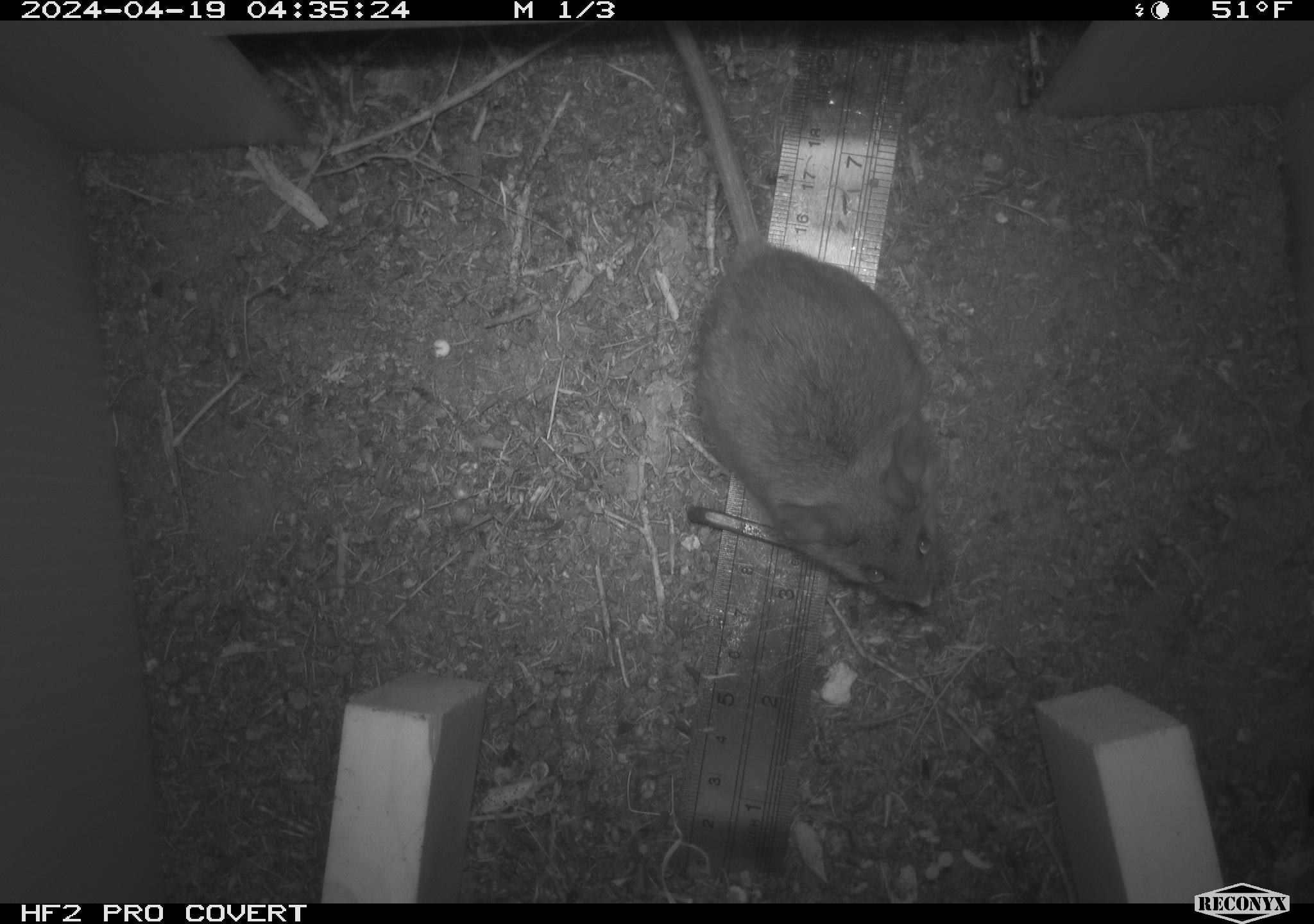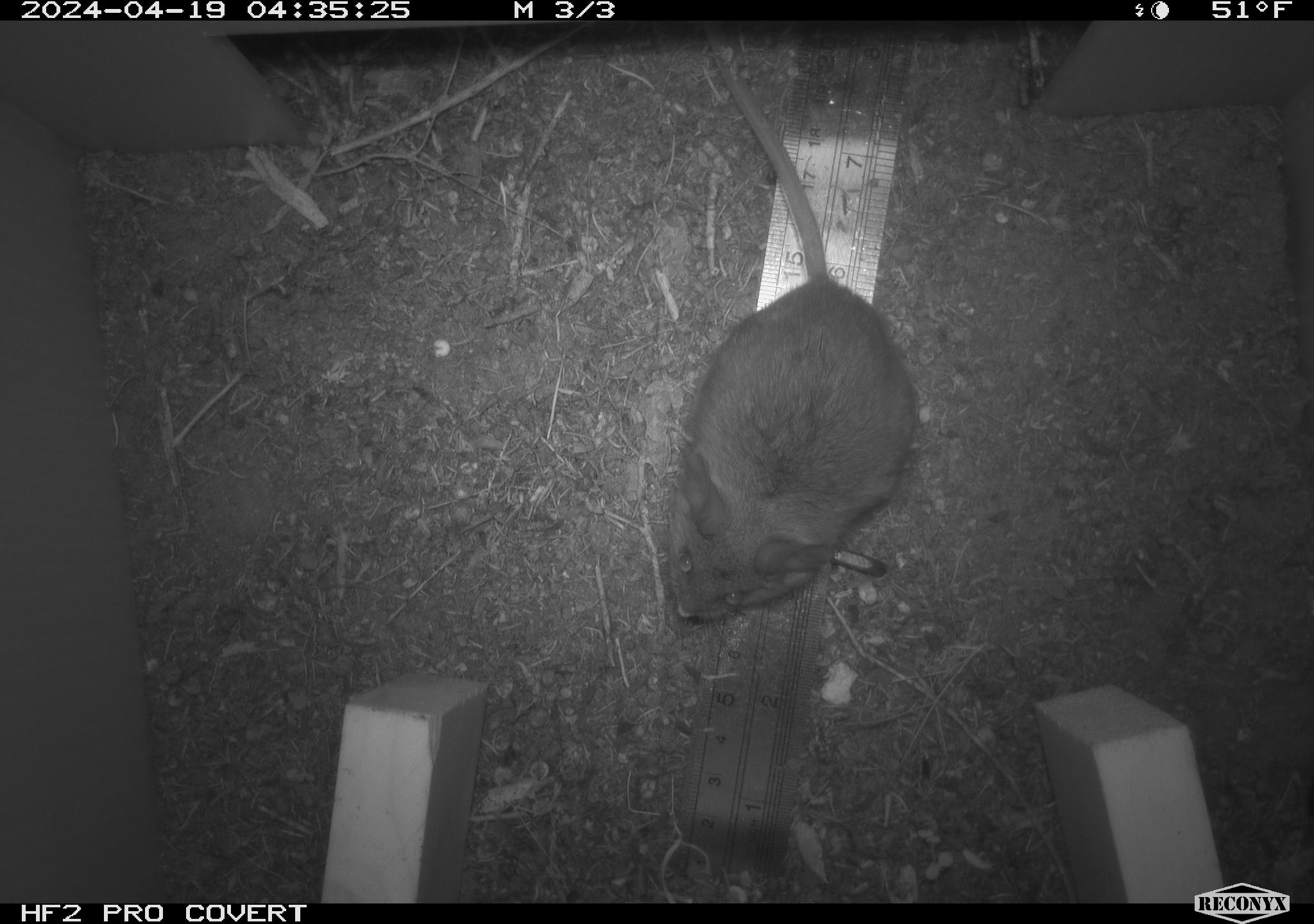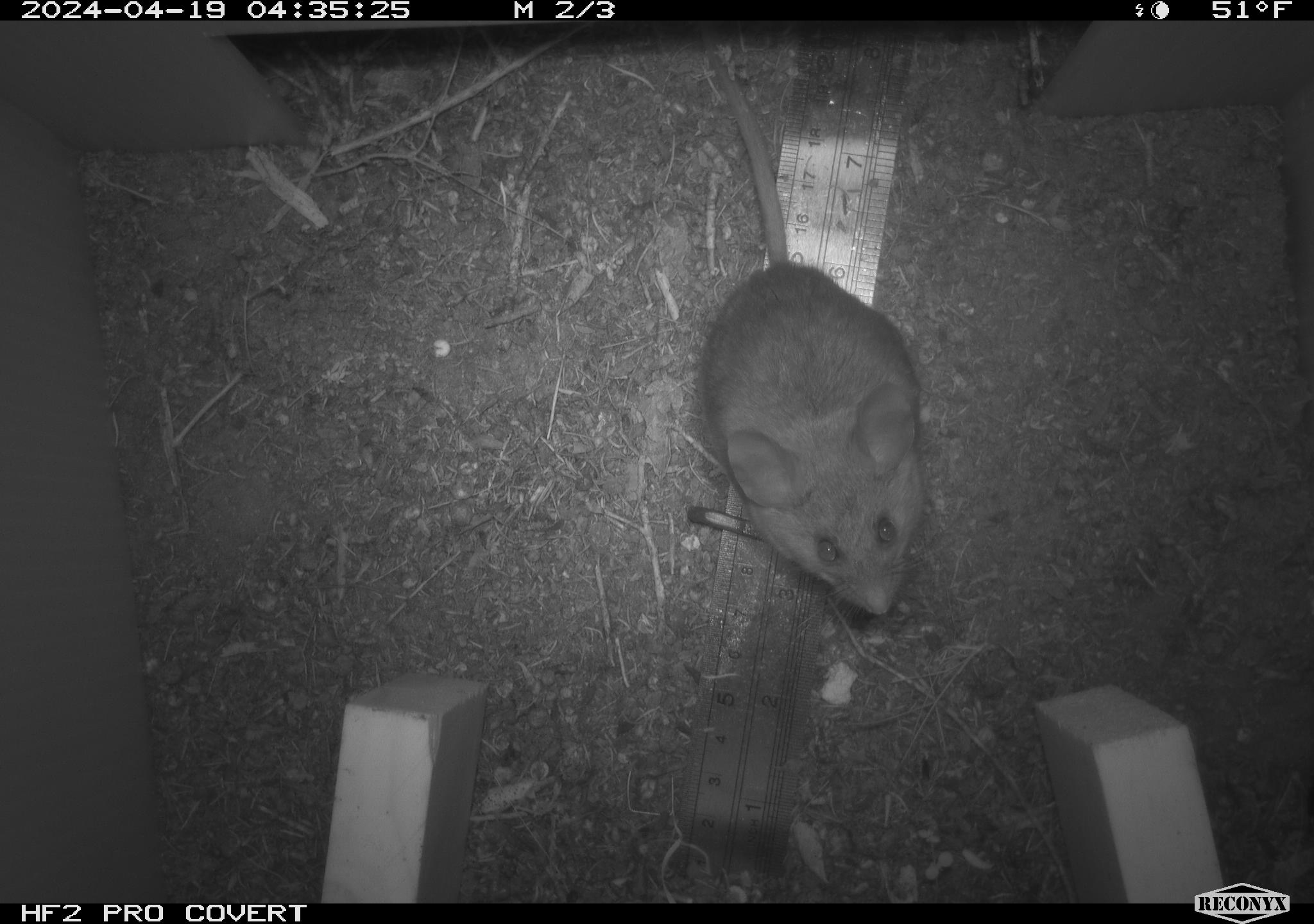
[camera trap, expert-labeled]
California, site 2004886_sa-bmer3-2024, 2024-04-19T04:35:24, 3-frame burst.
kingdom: Animalia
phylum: Chordata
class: Mammalia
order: Rodentia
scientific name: Rodentia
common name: mouse species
Mouse species (Rodentia).